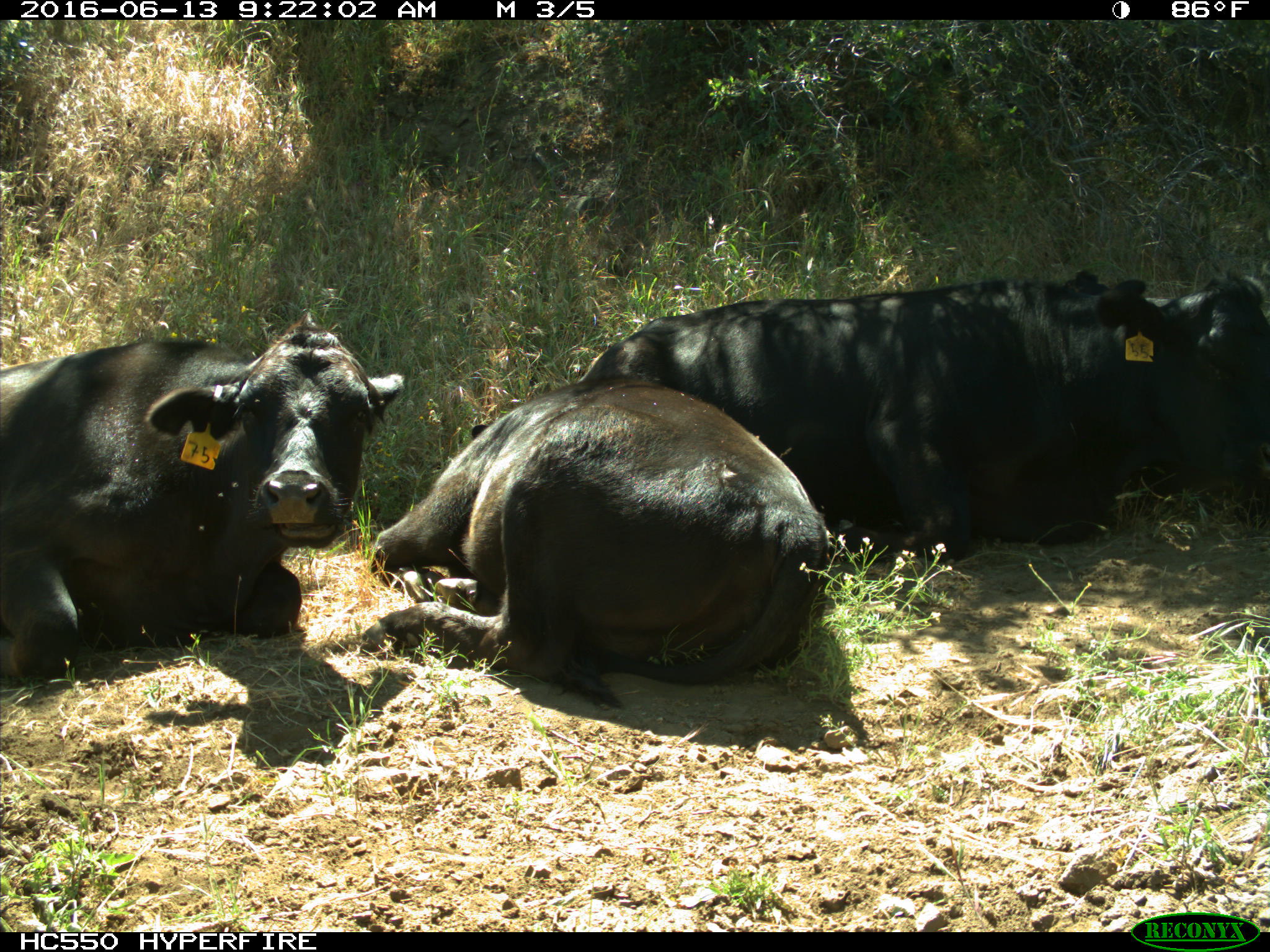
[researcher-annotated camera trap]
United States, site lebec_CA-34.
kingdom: Animalia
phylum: Chordata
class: Mammalia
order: Artiodactyla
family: Bovidae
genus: Bos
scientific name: Bos taurus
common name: domestic cow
Bos taurus (domestic cow).